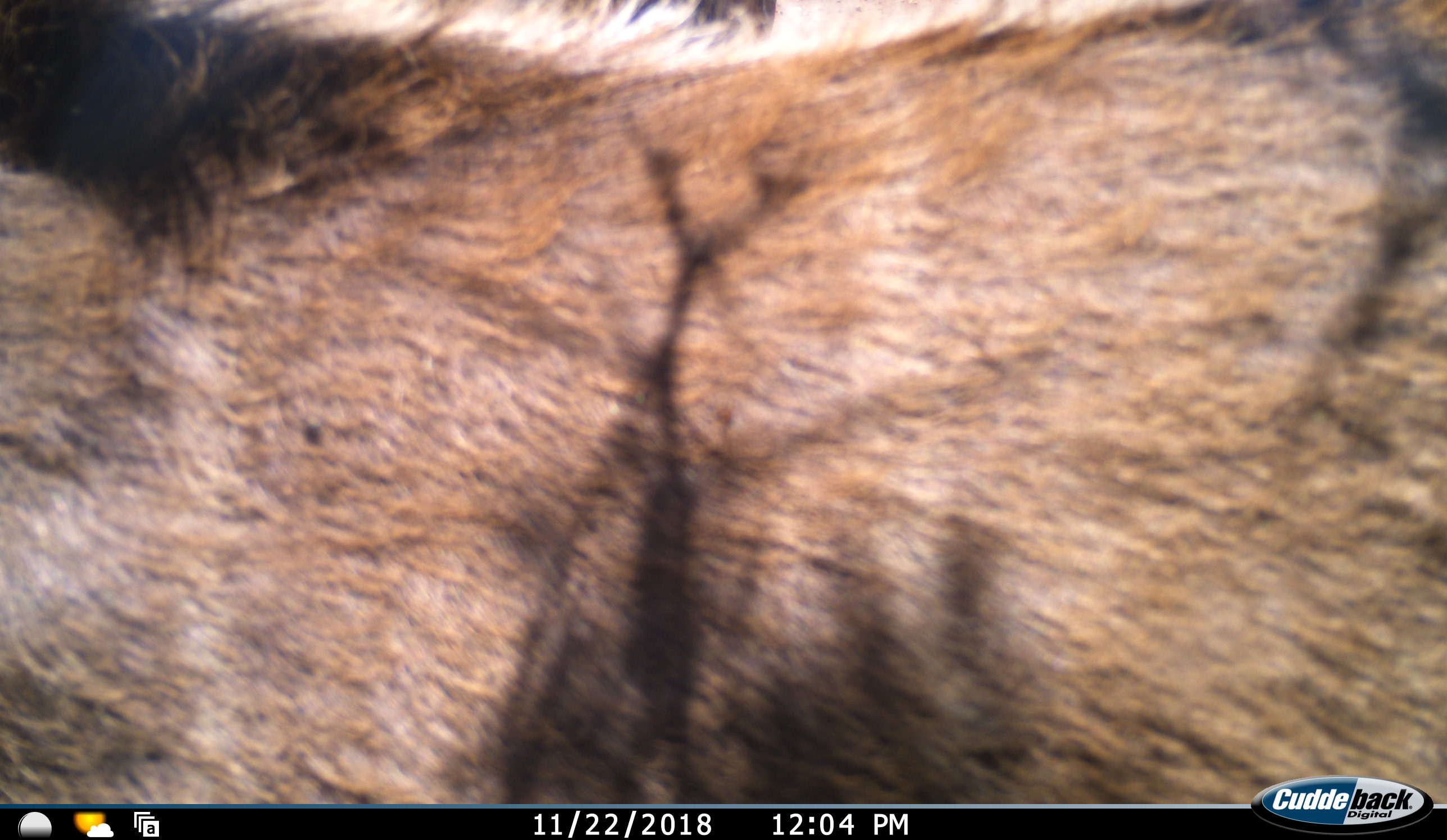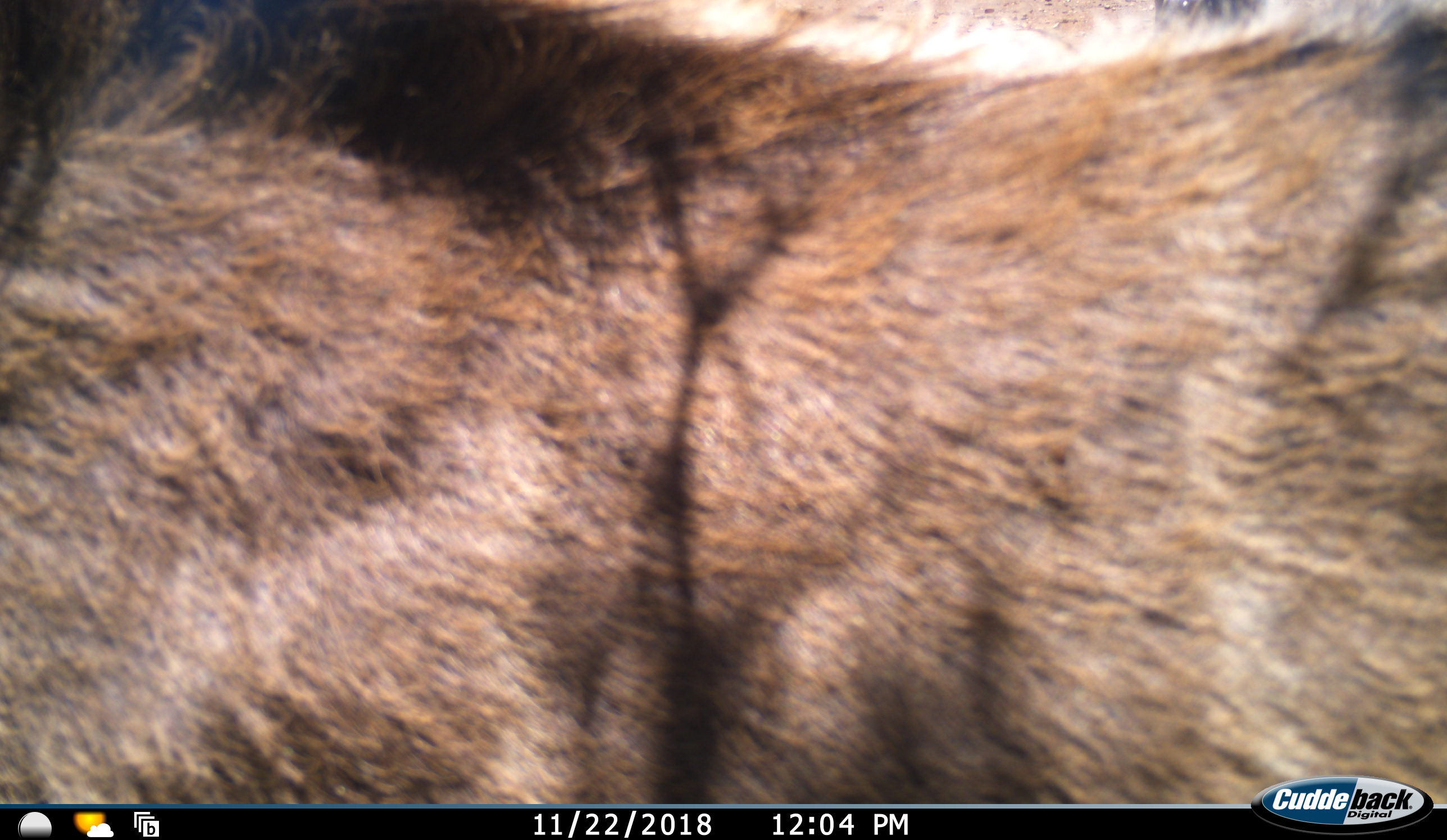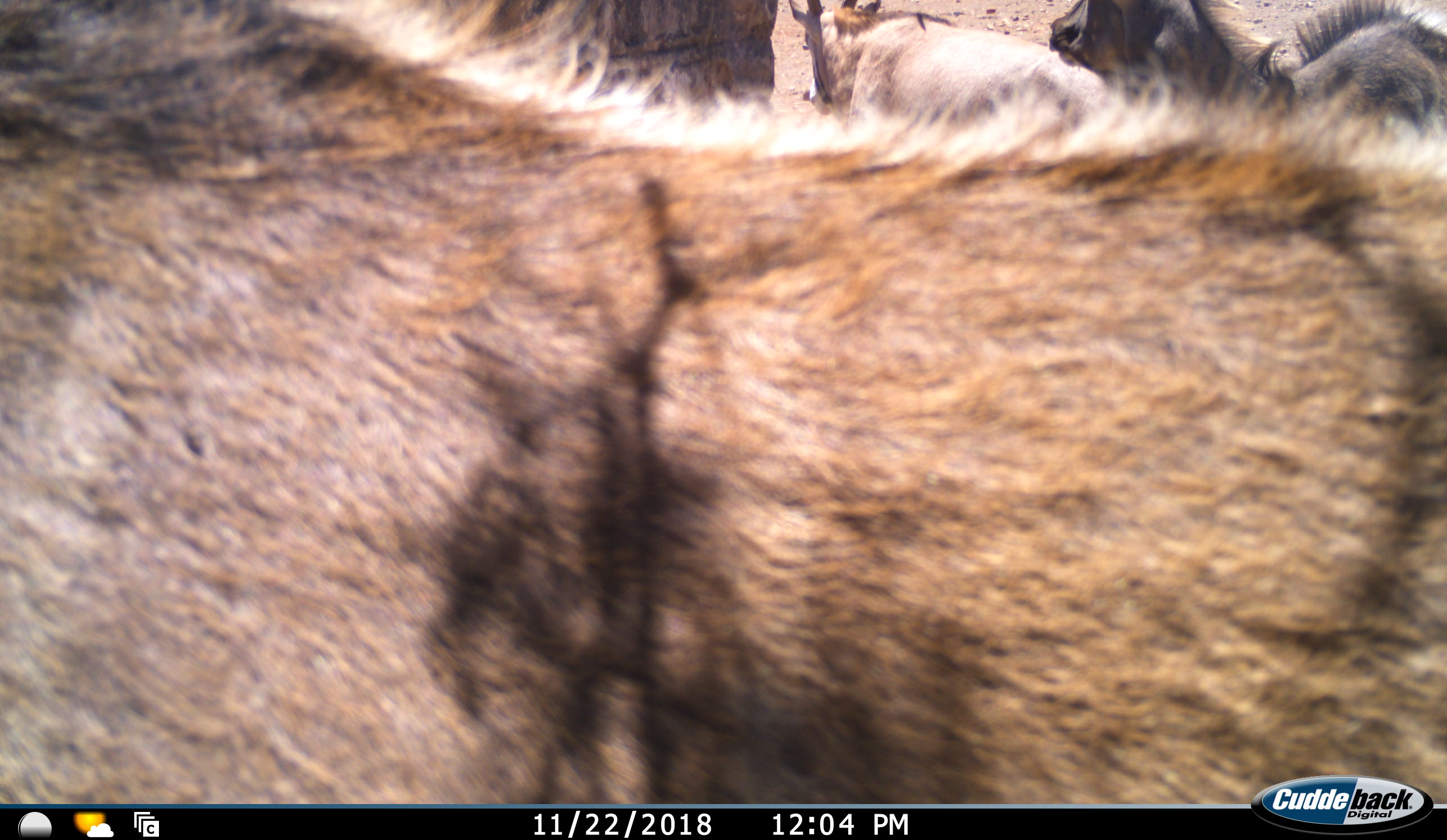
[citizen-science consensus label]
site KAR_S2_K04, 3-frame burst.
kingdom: Animalia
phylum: Chordata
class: Mammalia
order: Artiodactyla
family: Bovidae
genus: Tragelaphus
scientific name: Tragelaphus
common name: kudu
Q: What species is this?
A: Kudu (Tragelaphus).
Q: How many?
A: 2.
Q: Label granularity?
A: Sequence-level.